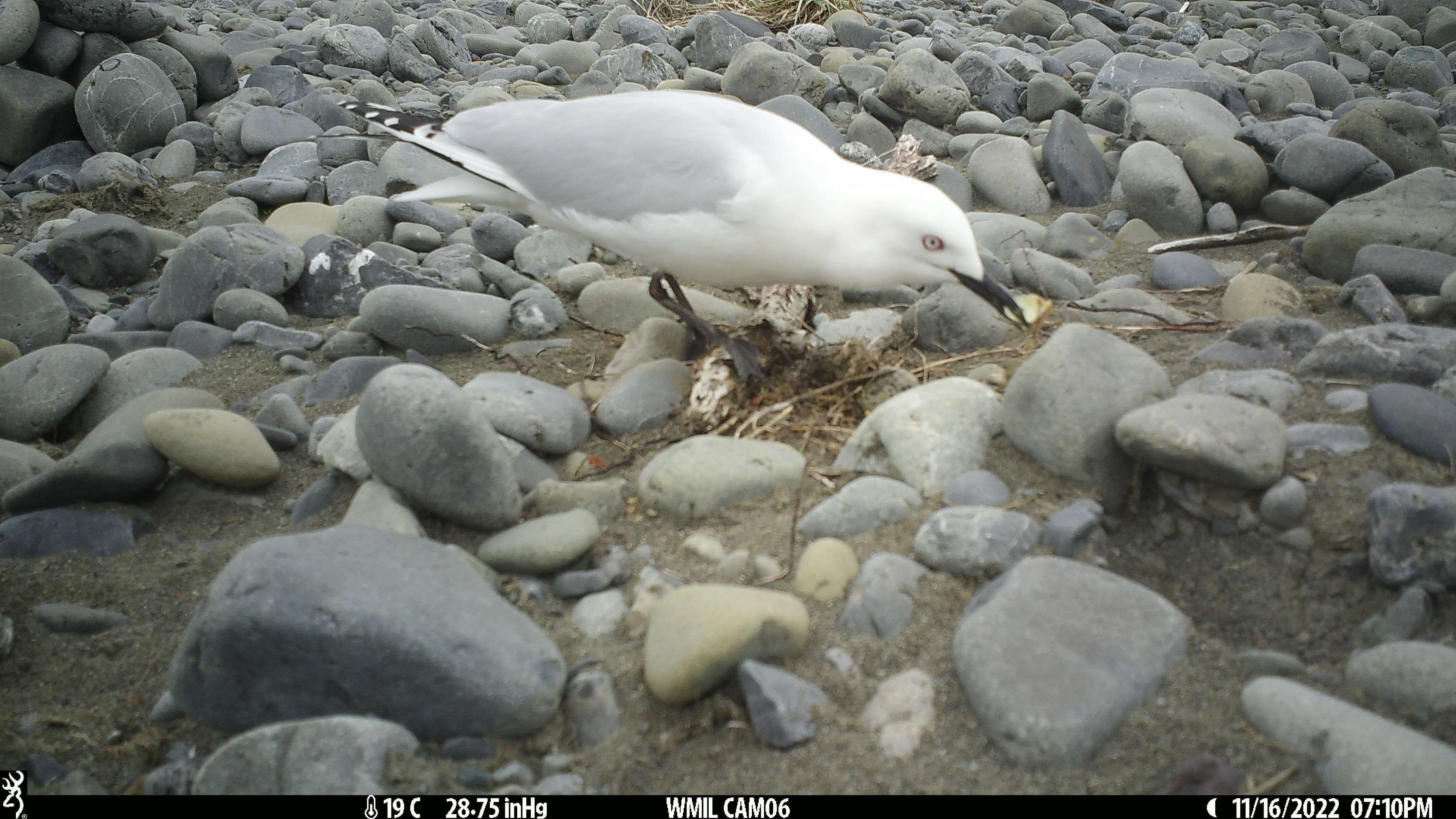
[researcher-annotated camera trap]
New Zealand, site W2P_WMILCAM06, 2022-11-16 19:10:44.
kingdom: Animalia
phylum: Chordata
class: Aves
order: Charadriiformes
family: Laridae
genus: Chroicocephalus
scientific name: Chroicocephalus bulleri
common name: black-billed gull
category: black billed gull